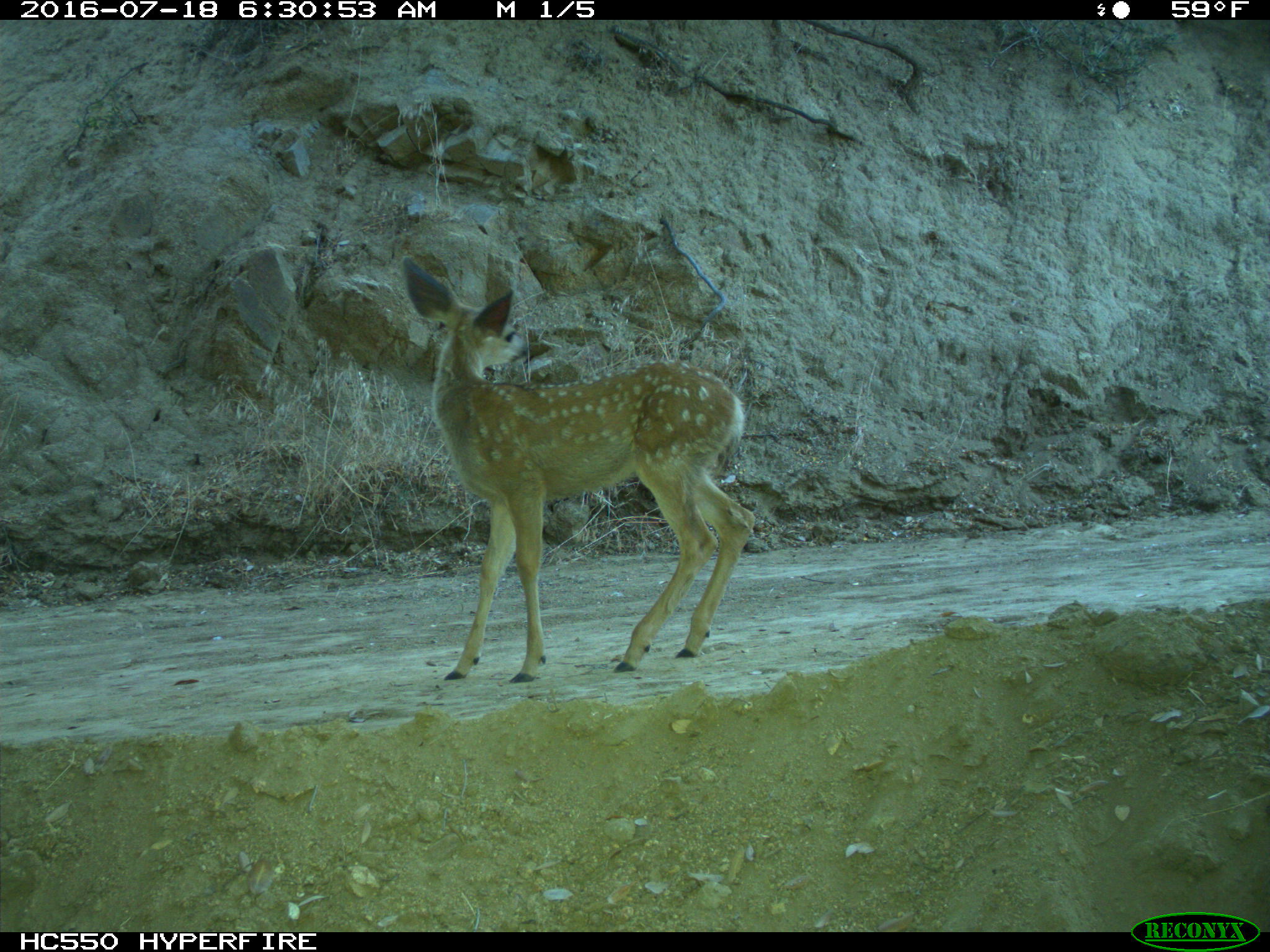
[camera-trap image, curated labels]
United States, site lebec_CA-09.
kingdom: Animalia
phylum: Chordata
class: Mammalia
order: Artiodactyla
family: Cervidae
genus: Odocoileus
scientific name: Odocoileus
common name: deer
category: unidentified deer